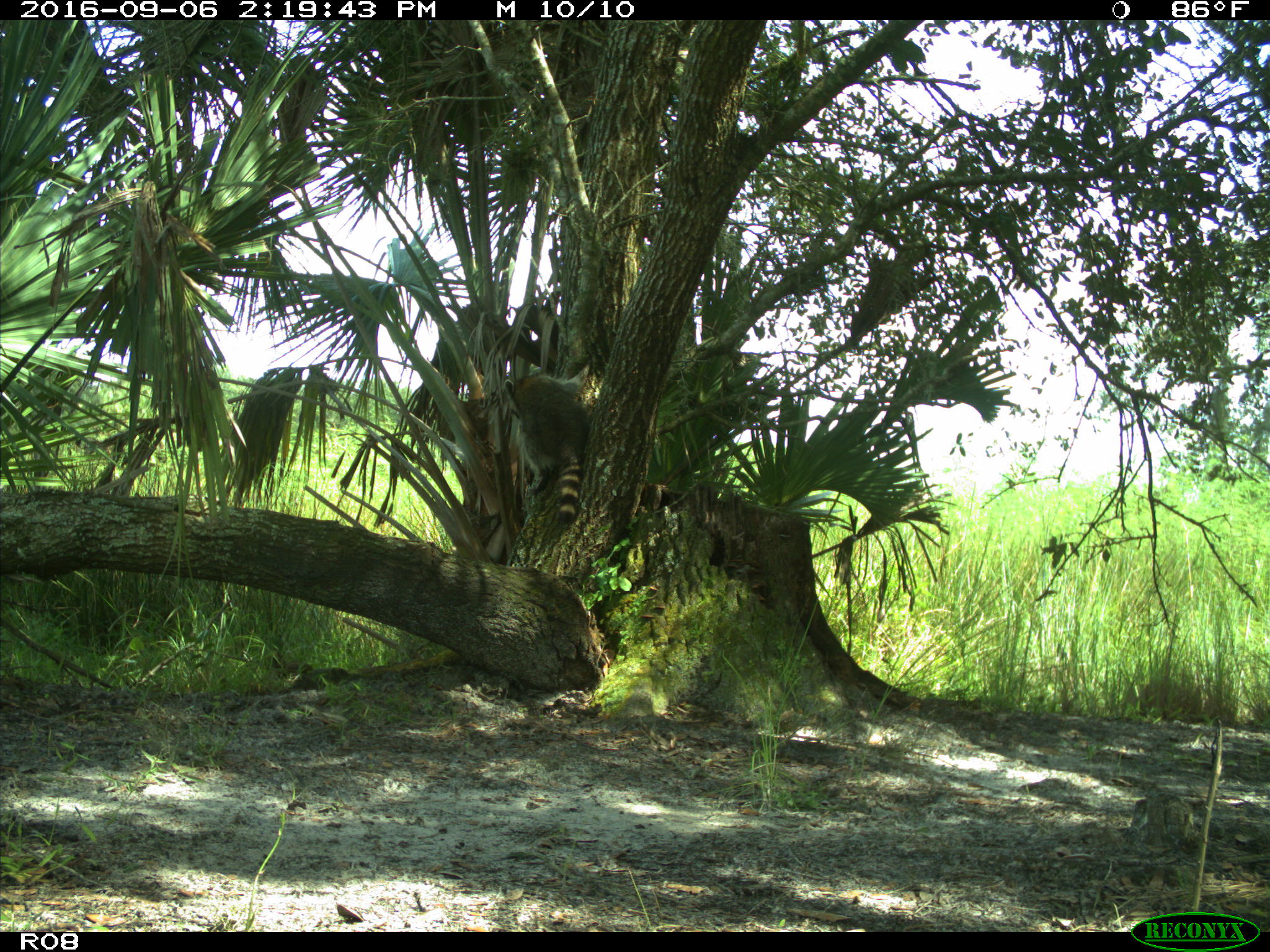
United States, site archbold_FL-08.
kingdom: Animalia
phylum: Chordata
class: Mammalia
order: Carnivora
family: Procyonidae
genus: Procyon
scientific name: Procyon lotor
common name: common raccoon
Procyon lotor (common raccoon).